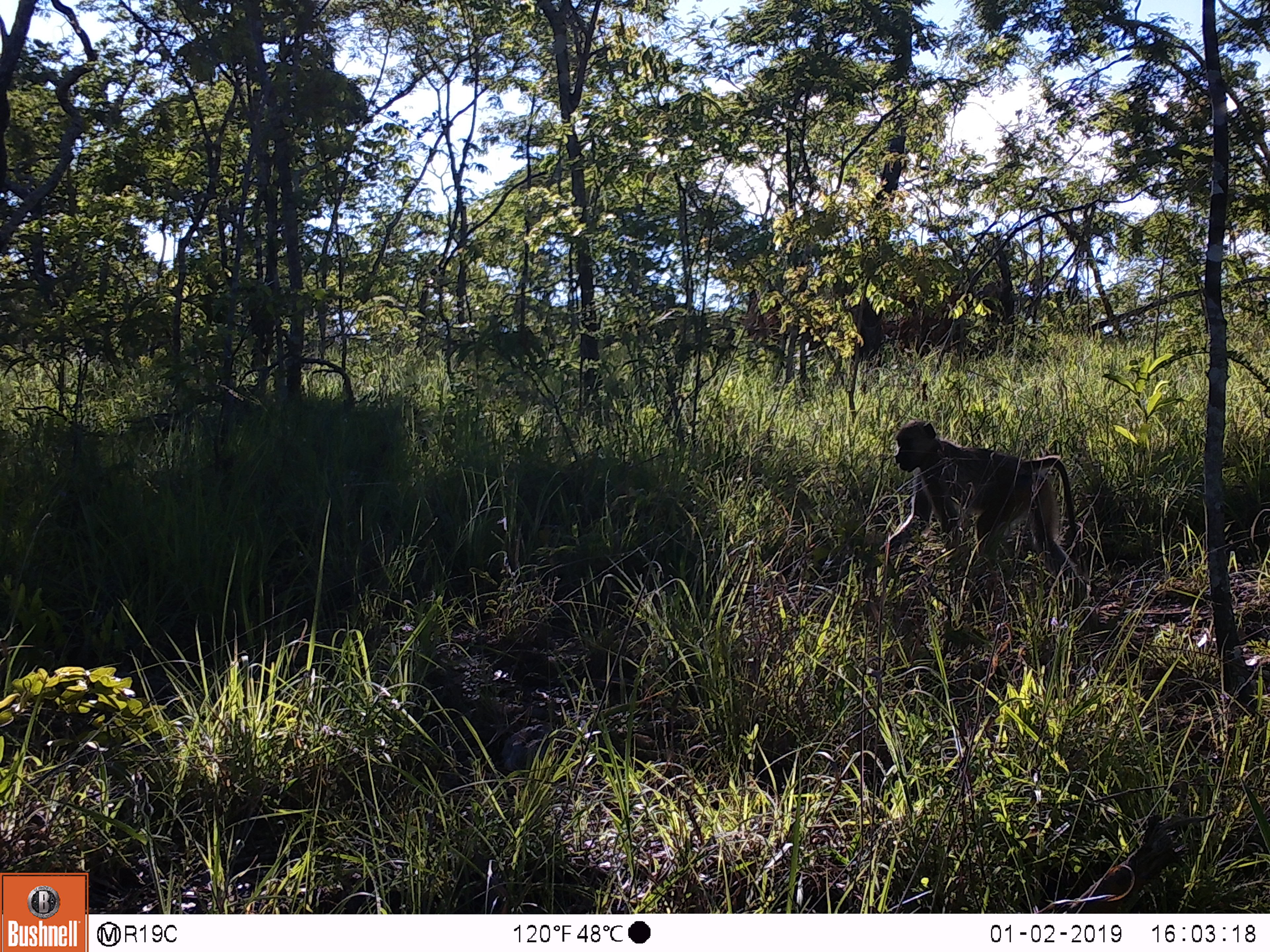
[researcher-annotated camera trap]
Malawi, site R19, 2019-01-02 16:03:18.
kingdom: Animalia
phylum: Chordata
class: Mammalia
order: Primates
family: Cercopithecidae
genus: Papio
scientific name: Papio cynocephalus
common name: yellow baboon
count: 1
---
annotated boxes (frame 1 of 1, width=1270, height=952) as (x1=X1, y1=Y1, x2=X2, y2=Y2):
yellow baboon: (x1=862, y1=409, x2=1096, y2=643)